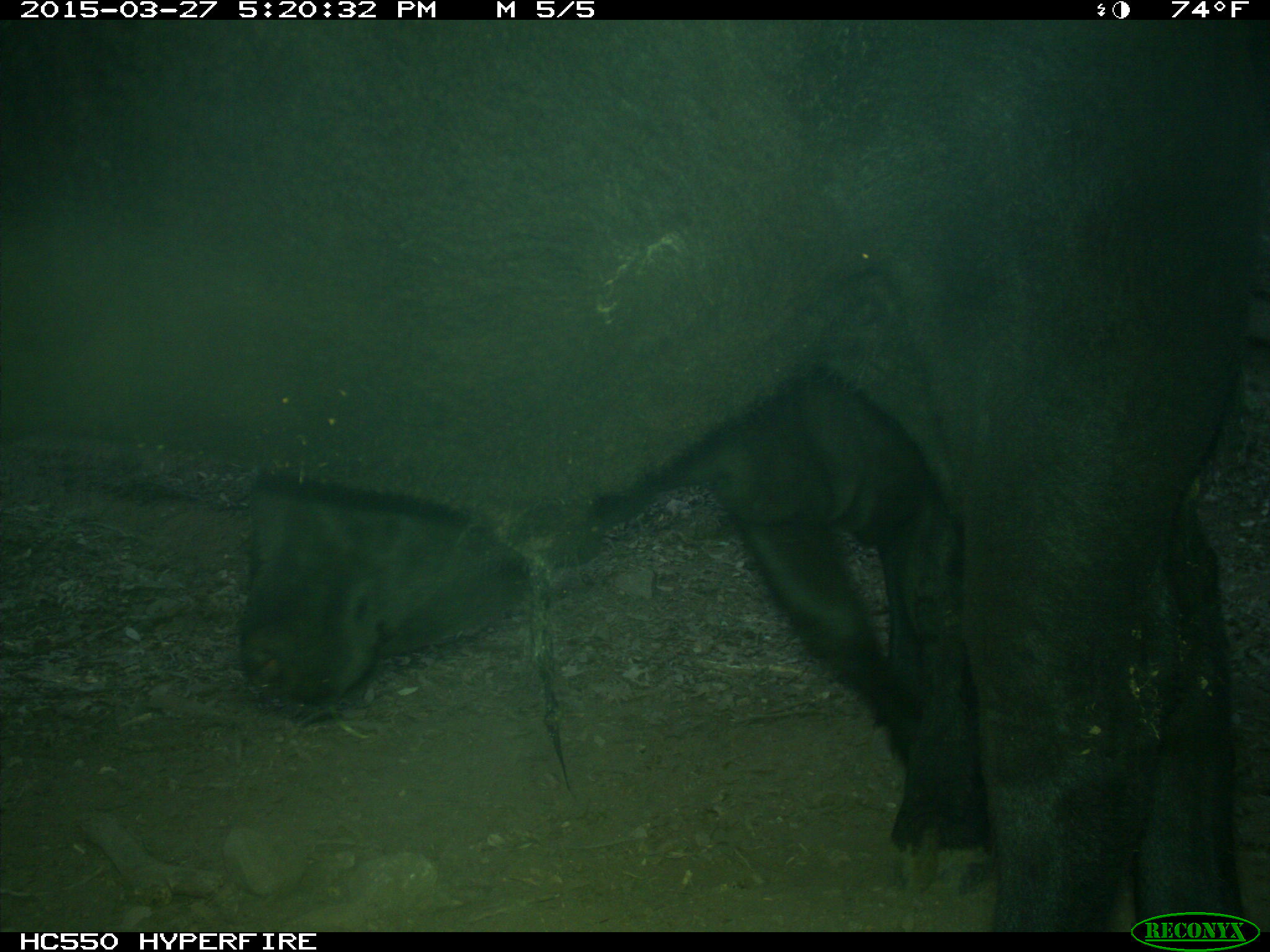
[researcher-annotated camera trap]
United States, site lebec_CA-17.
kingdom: Animalia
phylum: Chordata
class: Mammalia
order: Artiodactyla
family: Bovidae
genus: Bos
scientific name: Bos taurus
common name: domestic cow